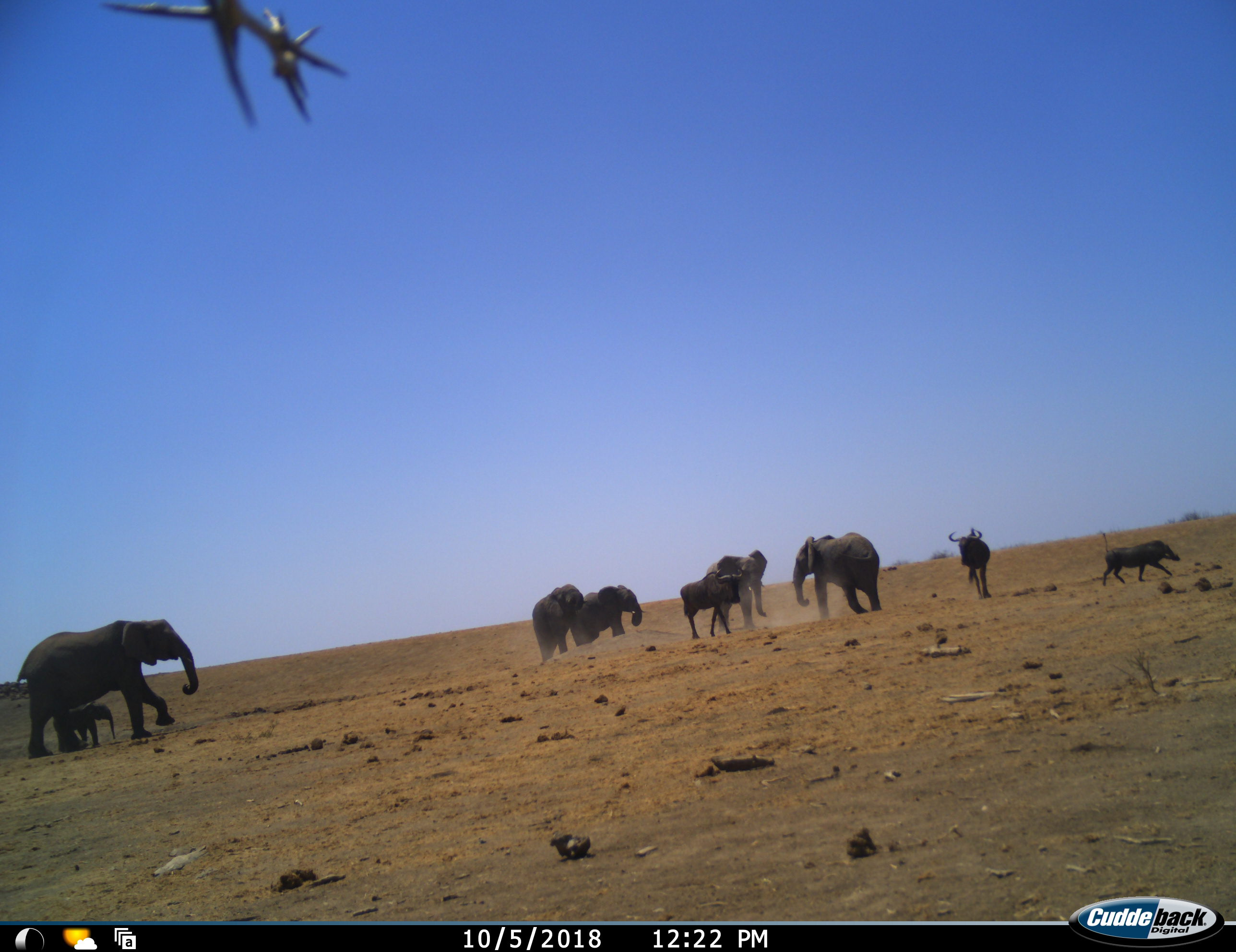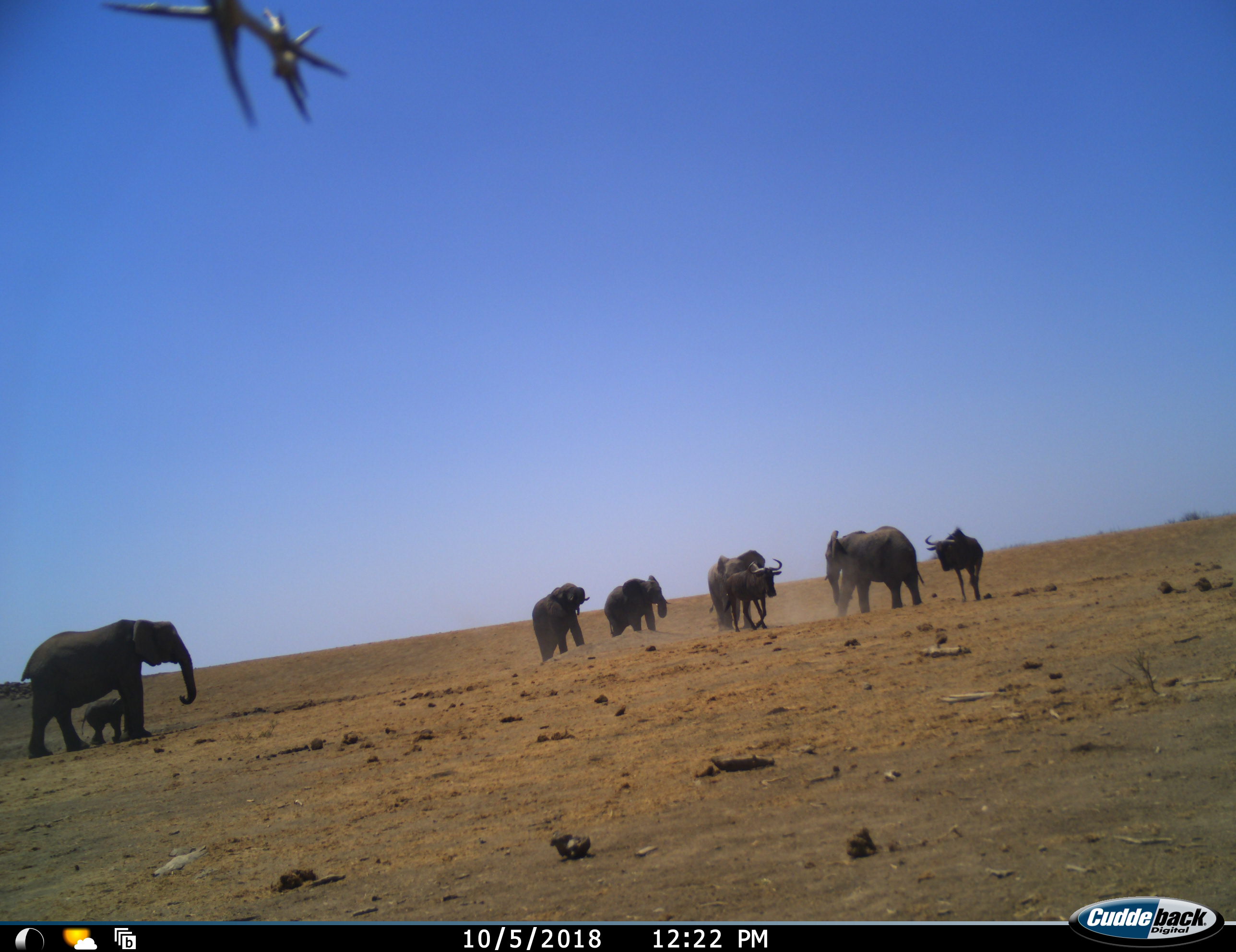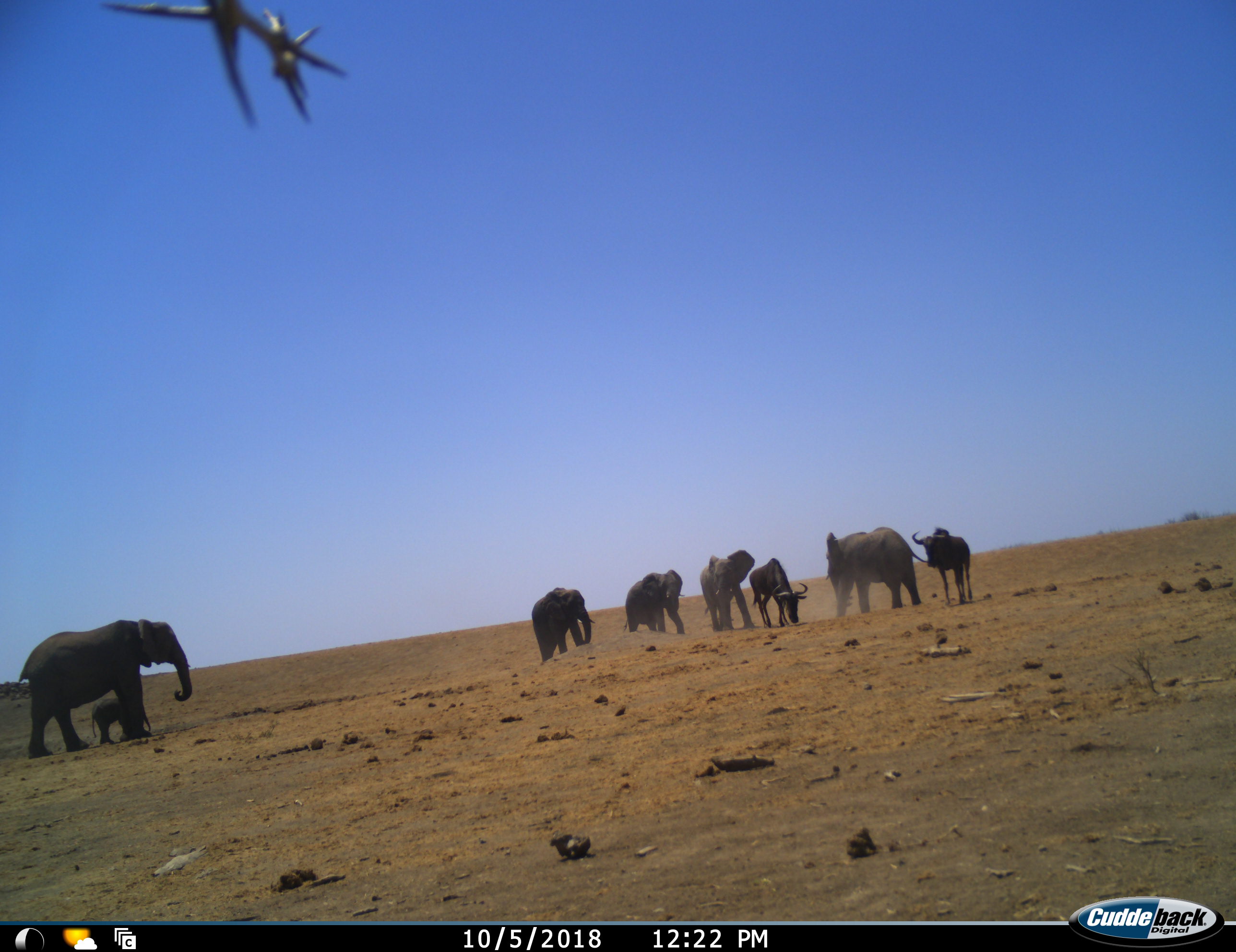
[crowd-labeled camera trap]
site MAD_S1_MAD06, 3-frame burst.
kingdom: Animalia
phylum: Chordata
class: Mammalia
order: Proboscidea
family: Elephantidae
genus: Loxodonta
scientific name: Loxodonta africana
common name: african bush elephant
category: elephant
Elephant (african bush elephant) (Loxodonta africana), count 6. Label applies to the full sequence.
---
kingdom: Animalia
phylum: Chordata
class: Mammalia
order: Artiodactyla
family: Suidae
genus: Phacochoerus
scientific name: Phacochoerus africanus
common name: warthog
Warthog (Phacochoerus africanus), count 1. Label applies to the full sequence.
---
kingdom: Animalia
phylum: Chordata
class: Mammalia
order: Artiodactyla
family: Bovidae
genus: Connochaetes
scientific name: Connochaetes taurinus taurinus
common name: blue wildebeest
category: wildebeestblue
Wildebeestblue (blue wildebeest) (Connochaetes taurinus taurinus), count 2. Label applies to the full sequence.